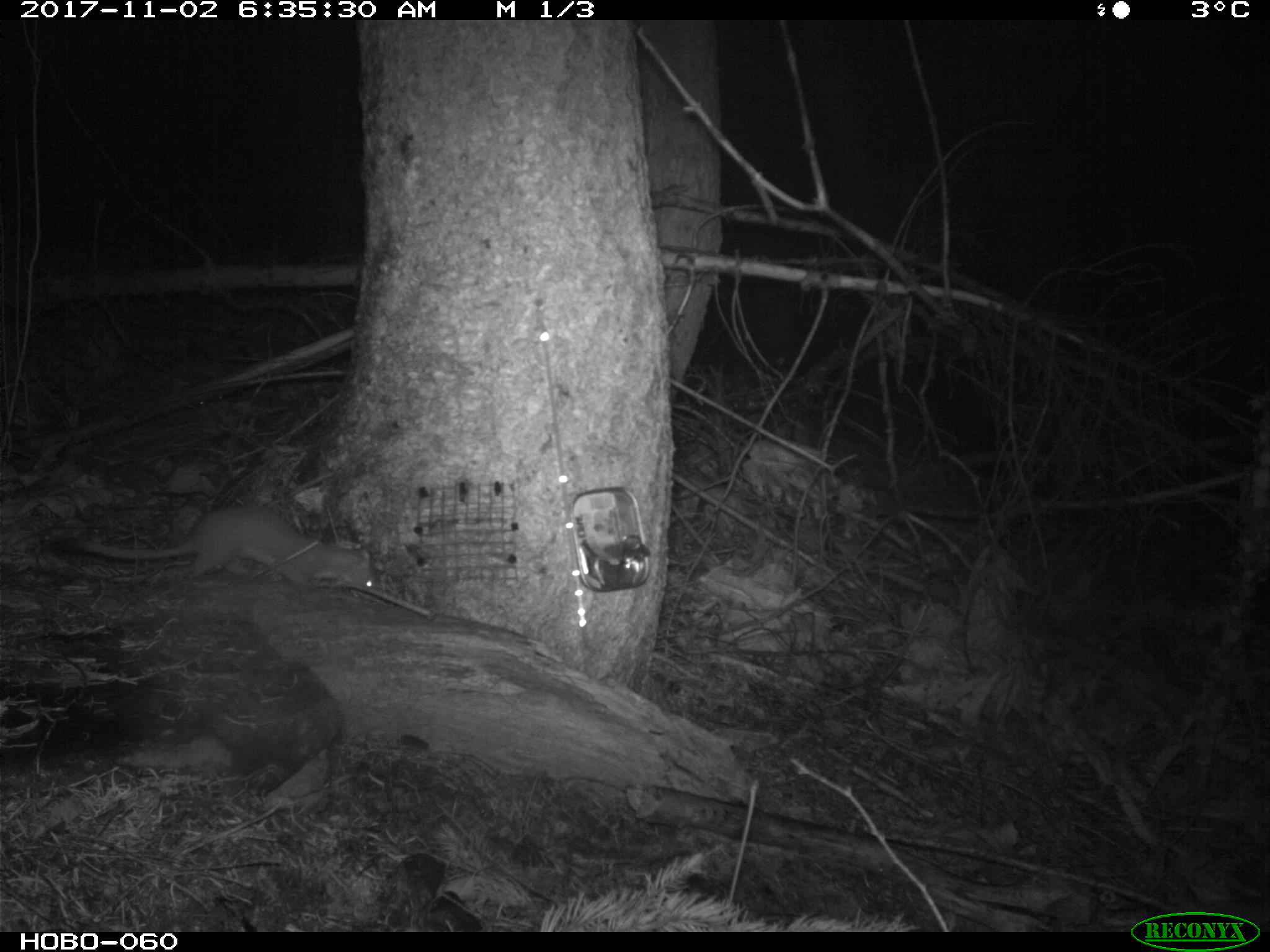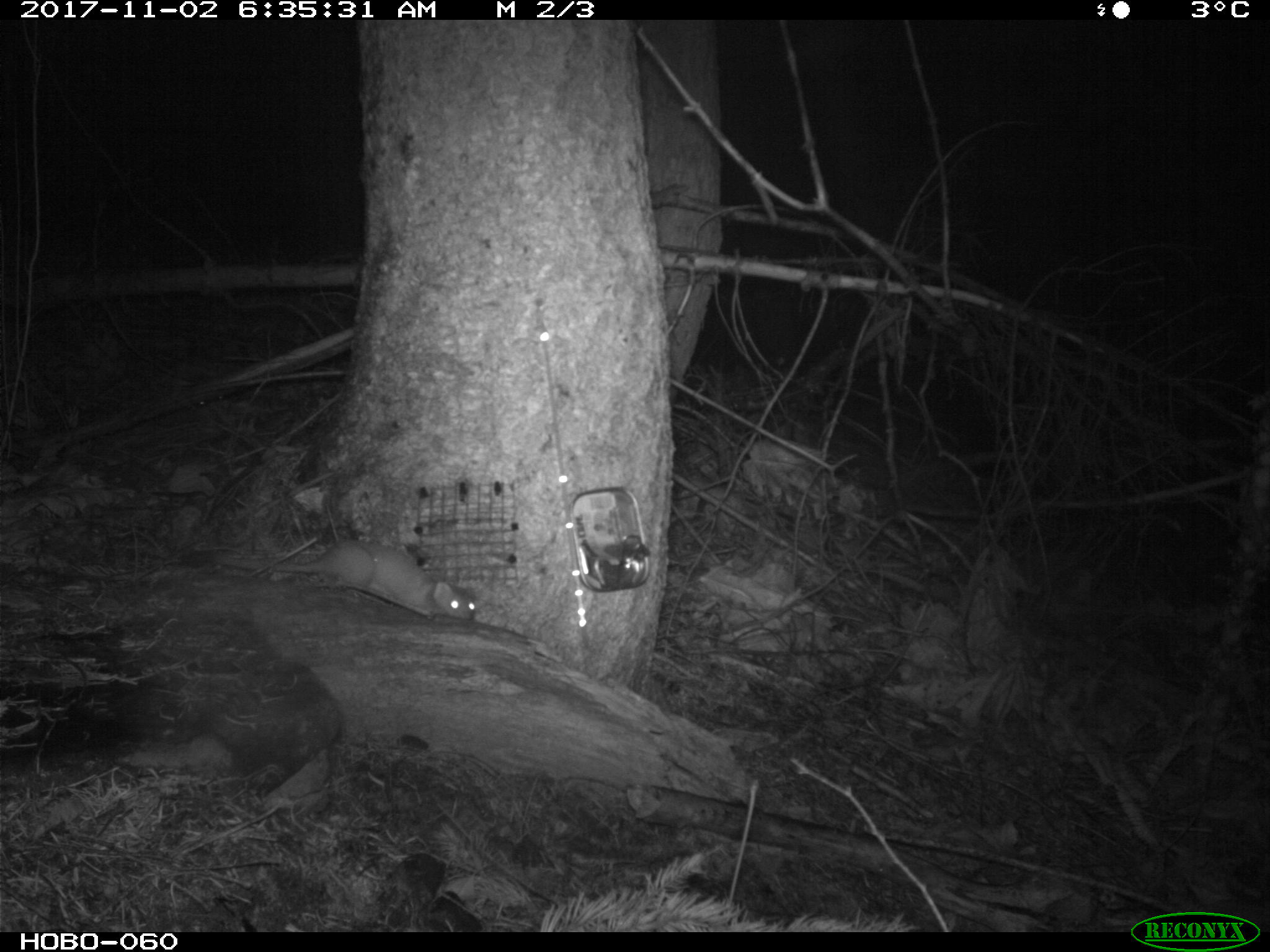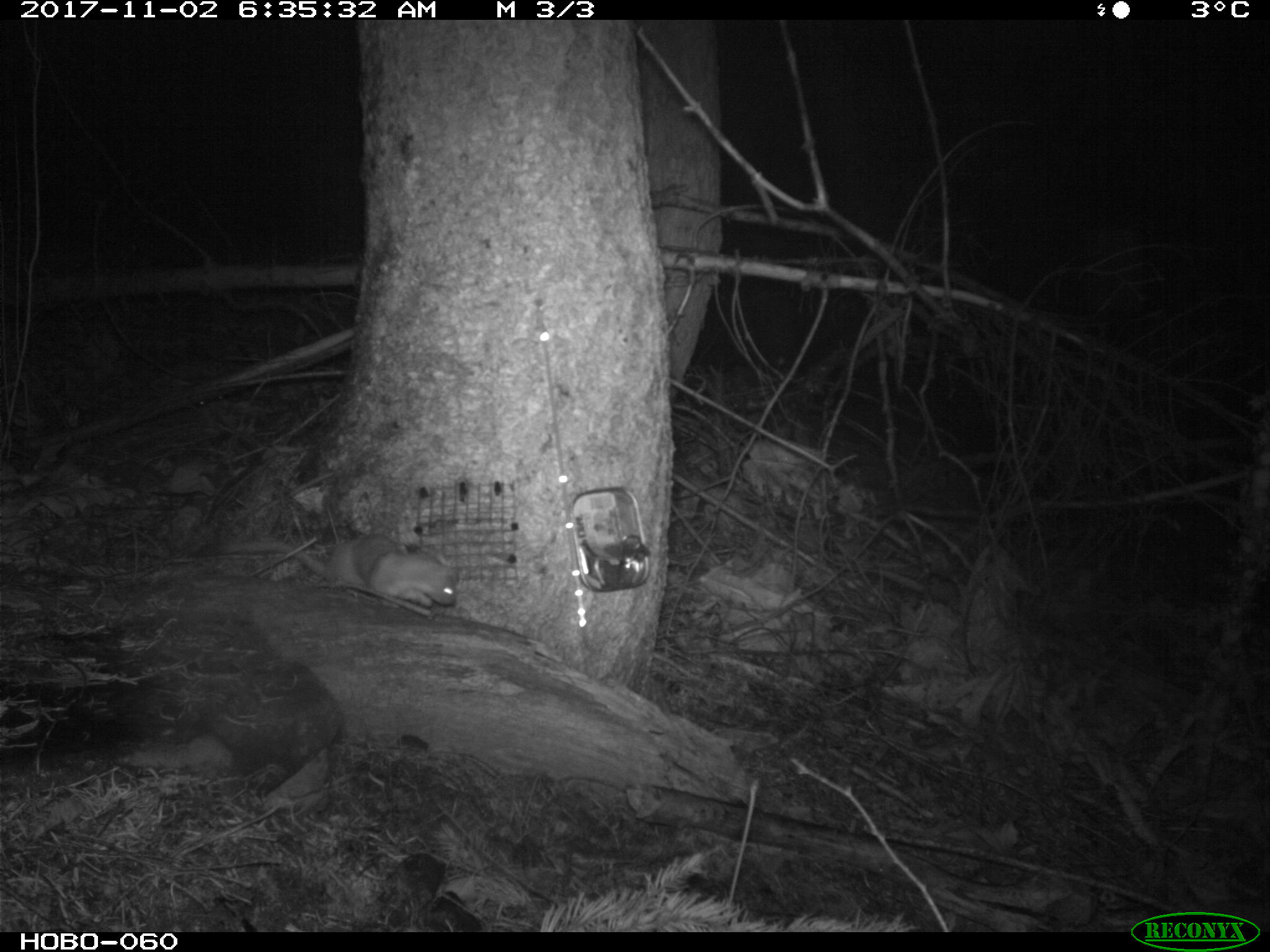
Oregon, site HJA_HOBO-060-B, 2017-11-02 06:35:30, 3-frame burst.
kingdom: Animalia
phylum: Chordata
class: Mammalia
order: Carnivora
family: Mustelidae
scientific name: Mustelidae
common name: weasel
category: weasel family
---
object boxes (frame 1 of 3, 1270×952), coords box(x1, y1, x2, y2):
weasel family: box(45, 488, 397, 603)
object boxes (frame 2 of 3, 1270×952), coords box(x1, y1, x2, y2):
weasel family: box(219, 495, 496, 630)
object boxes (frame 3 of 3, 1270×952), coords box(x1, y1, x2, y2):
weasel family: box(237, 512, 475, 630)